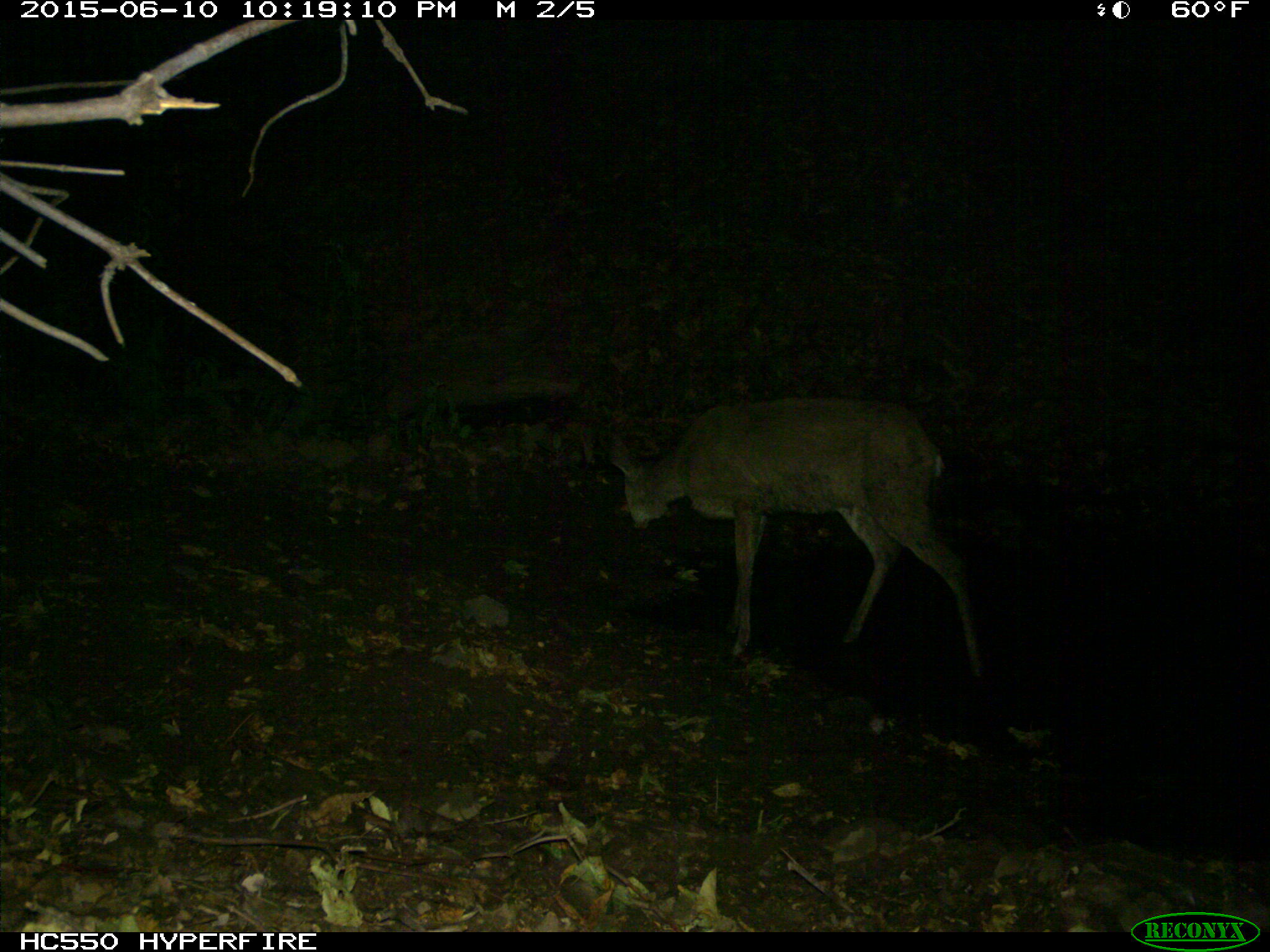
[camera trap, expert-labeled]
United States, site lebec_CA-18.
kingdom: Animalia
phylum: Chordata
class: Mammalia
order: Artiodactyla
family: Cervidae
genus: Odocoileus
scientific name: Odocoileus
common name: deer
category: unidentified deer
Unidentified deer (deer) (Odocoileus).